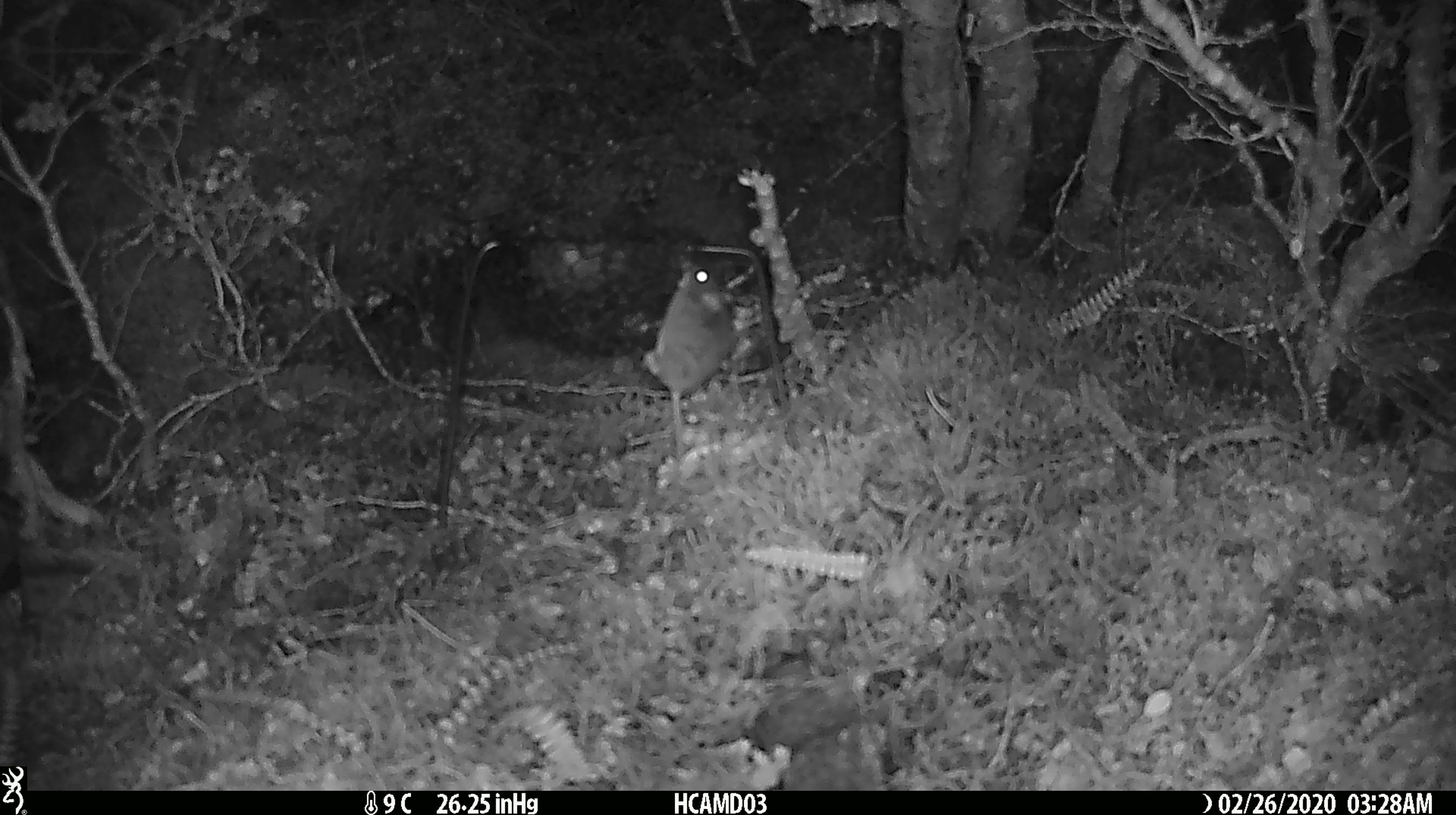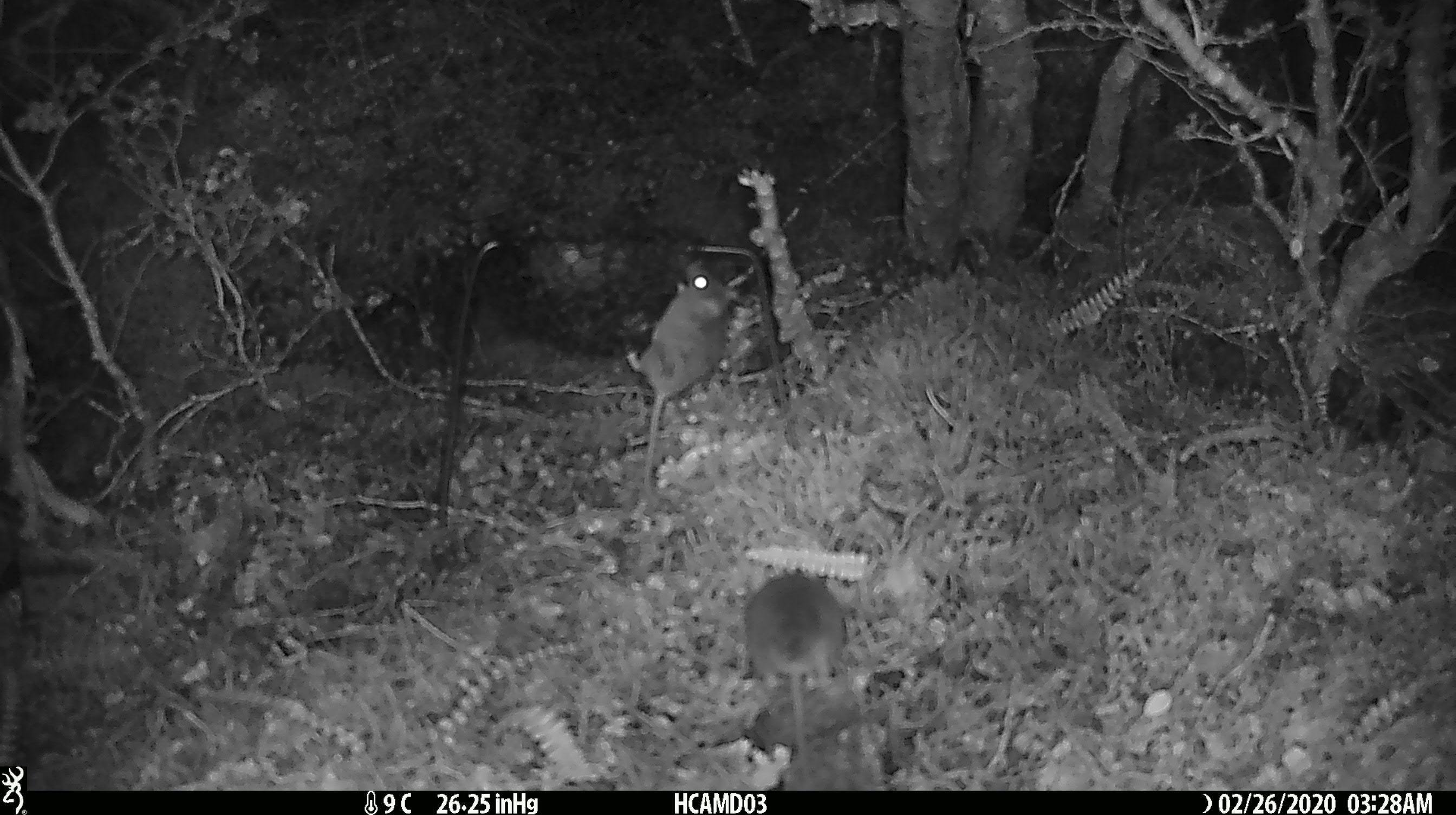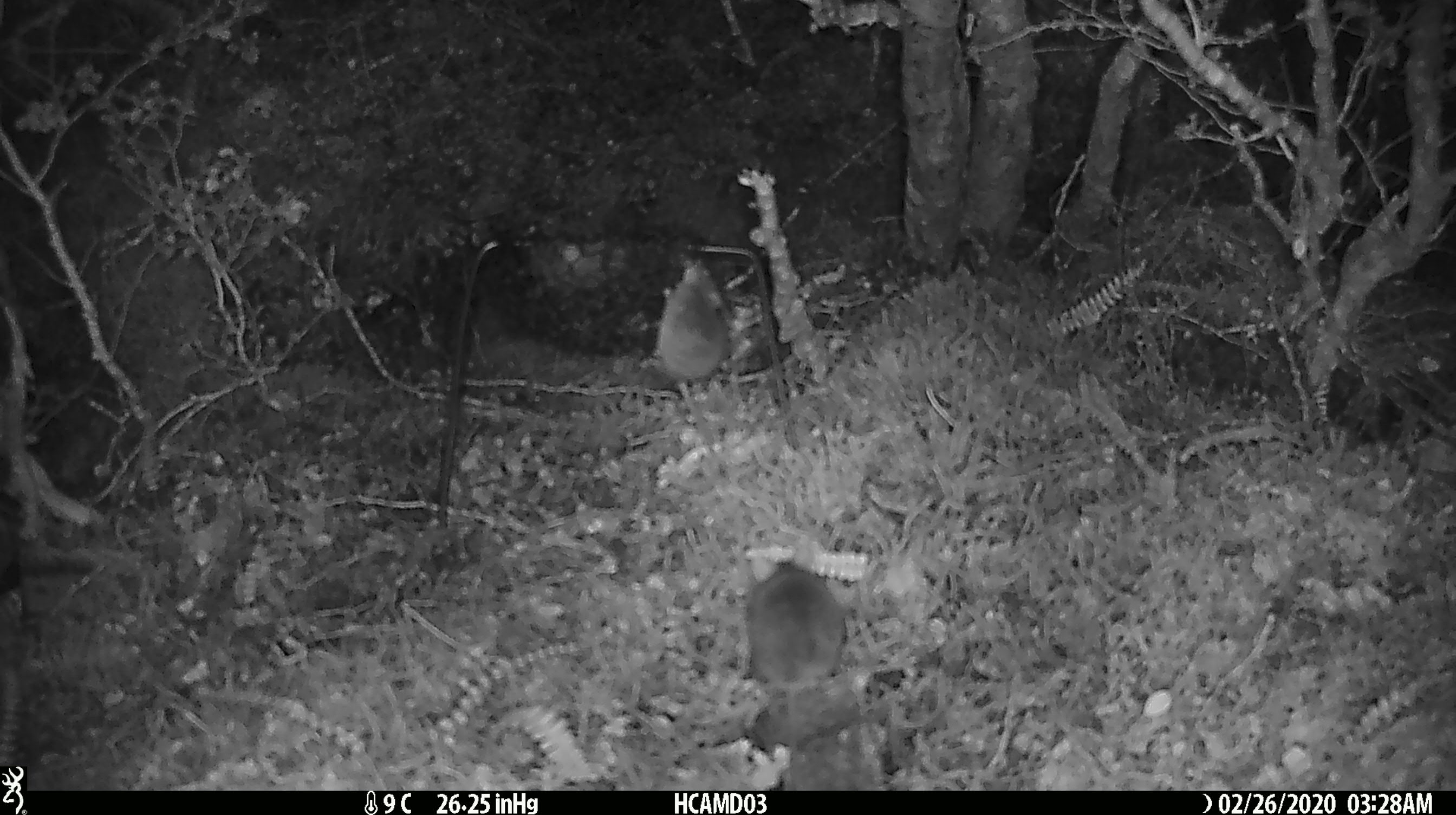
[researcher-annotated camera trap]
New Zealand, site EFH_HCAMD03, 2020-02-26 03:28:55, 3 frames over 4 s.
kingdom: Animalia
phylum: Chordata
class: Mammalia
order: Rodentia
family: Muridae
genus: Mus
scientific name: Mus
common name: mouse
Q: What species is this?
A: Mouse (Mus).